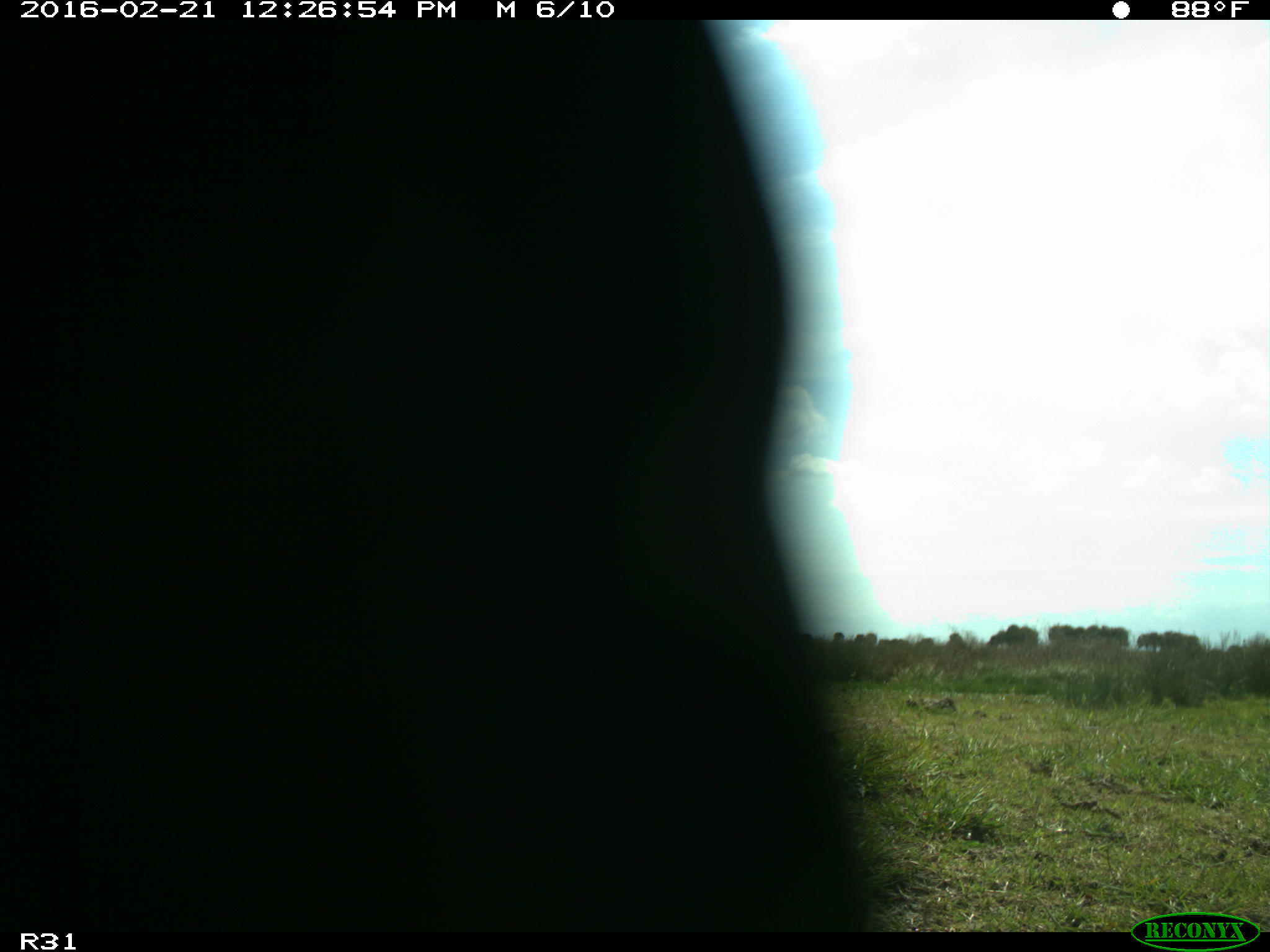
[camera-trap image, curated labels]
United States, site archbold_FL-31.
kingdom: Animalia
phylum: Chordata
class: Aves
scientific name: Aves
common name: birds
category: unidentified bird